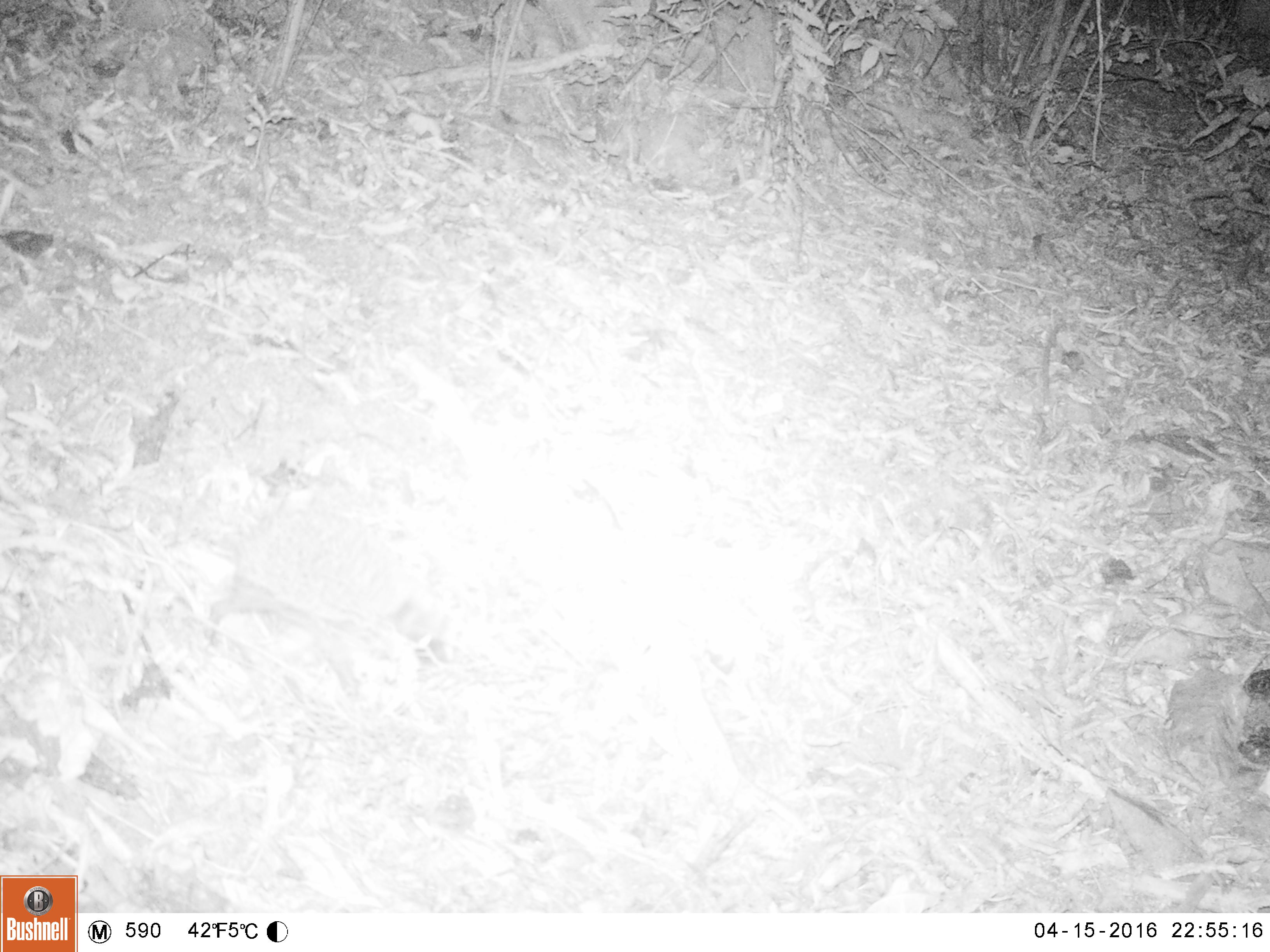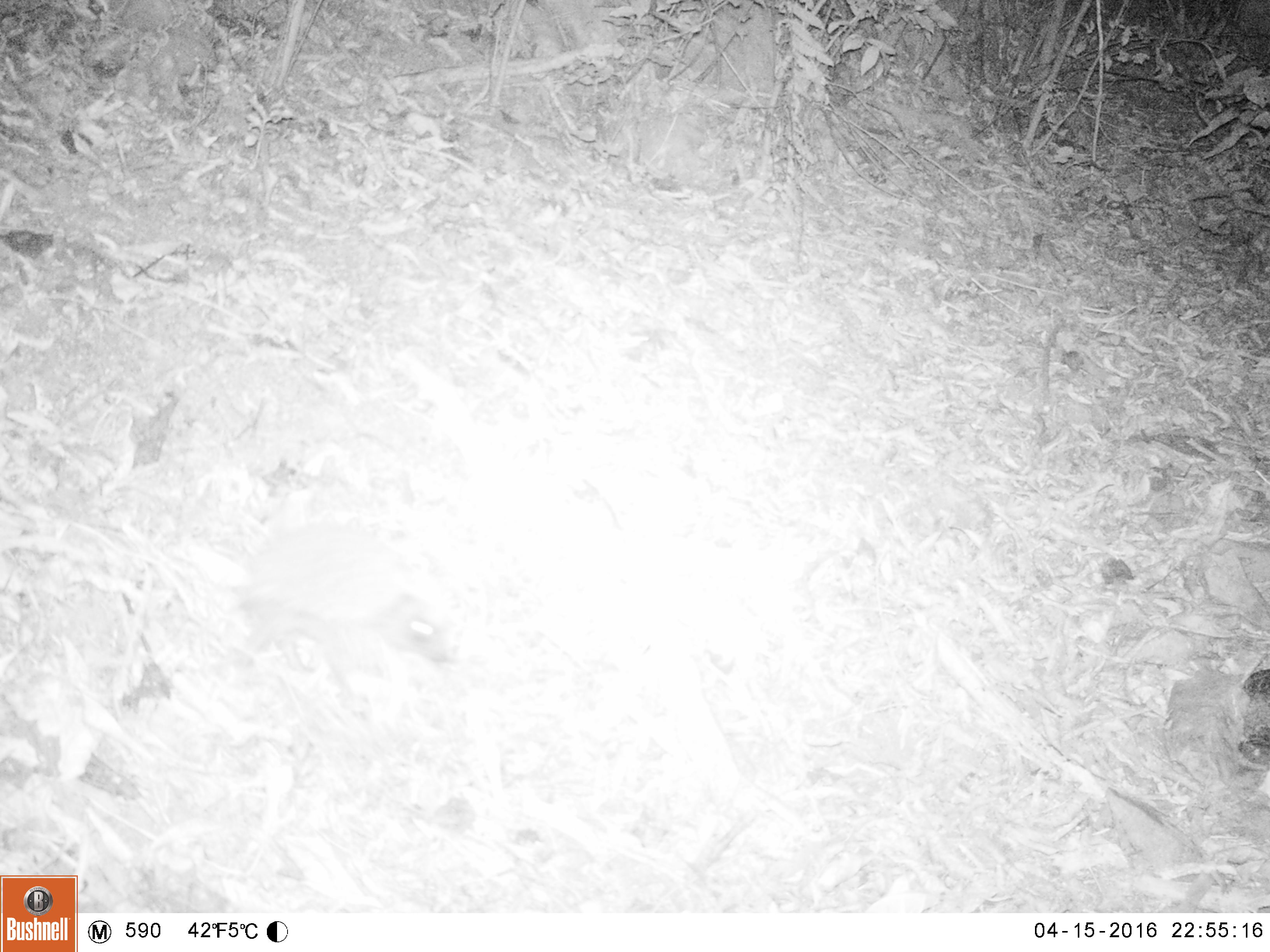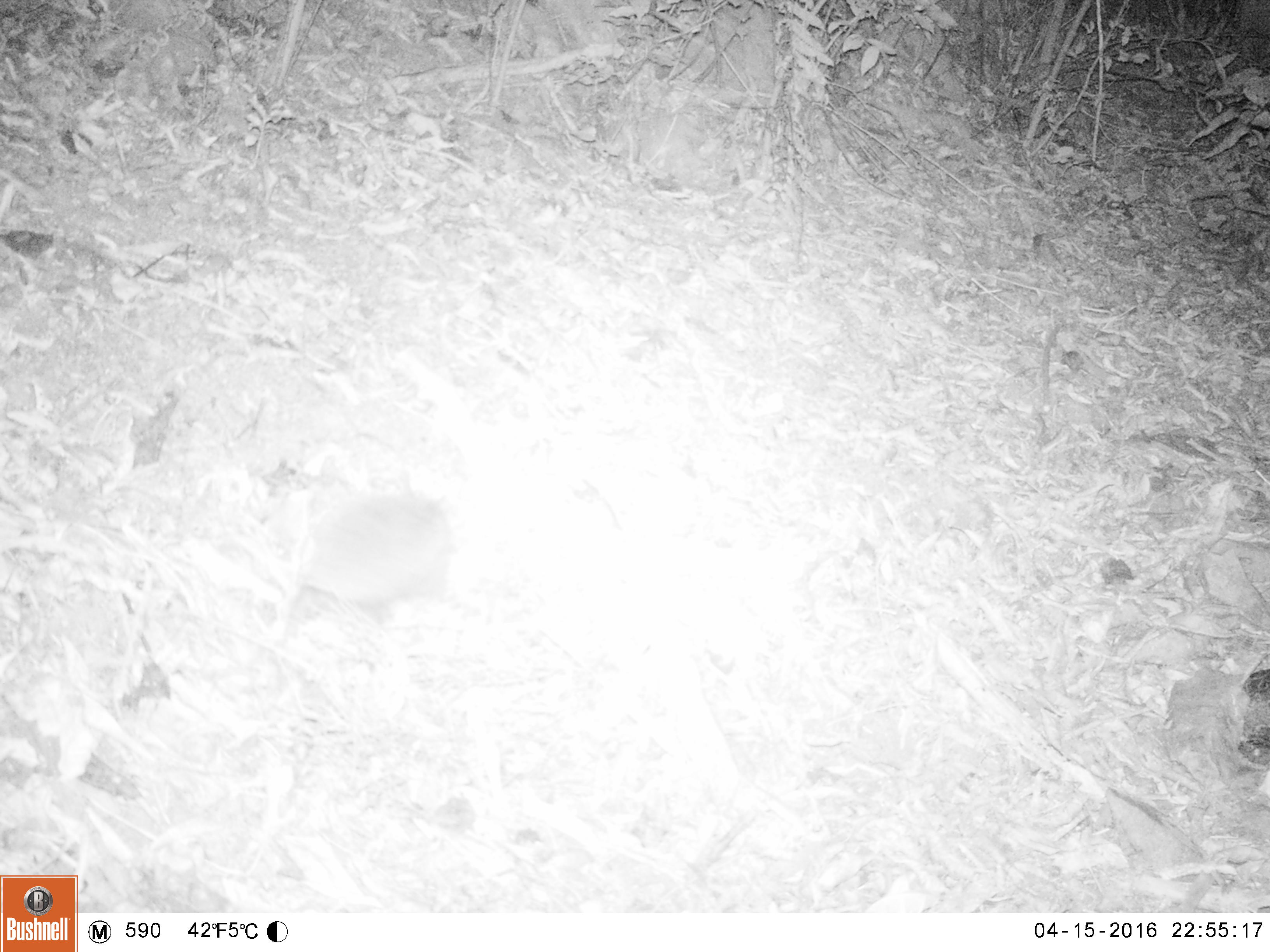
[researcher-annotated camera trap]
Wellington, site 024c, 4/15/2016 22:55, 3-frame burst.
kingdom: Animalia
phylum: Chordata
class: Mammalia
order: Eulipotyphla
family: Erinaceidae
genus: Erinaceus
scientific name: Erinaceus europaeus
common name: hedgehog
Hedgehog (Erinaceus europaeus).